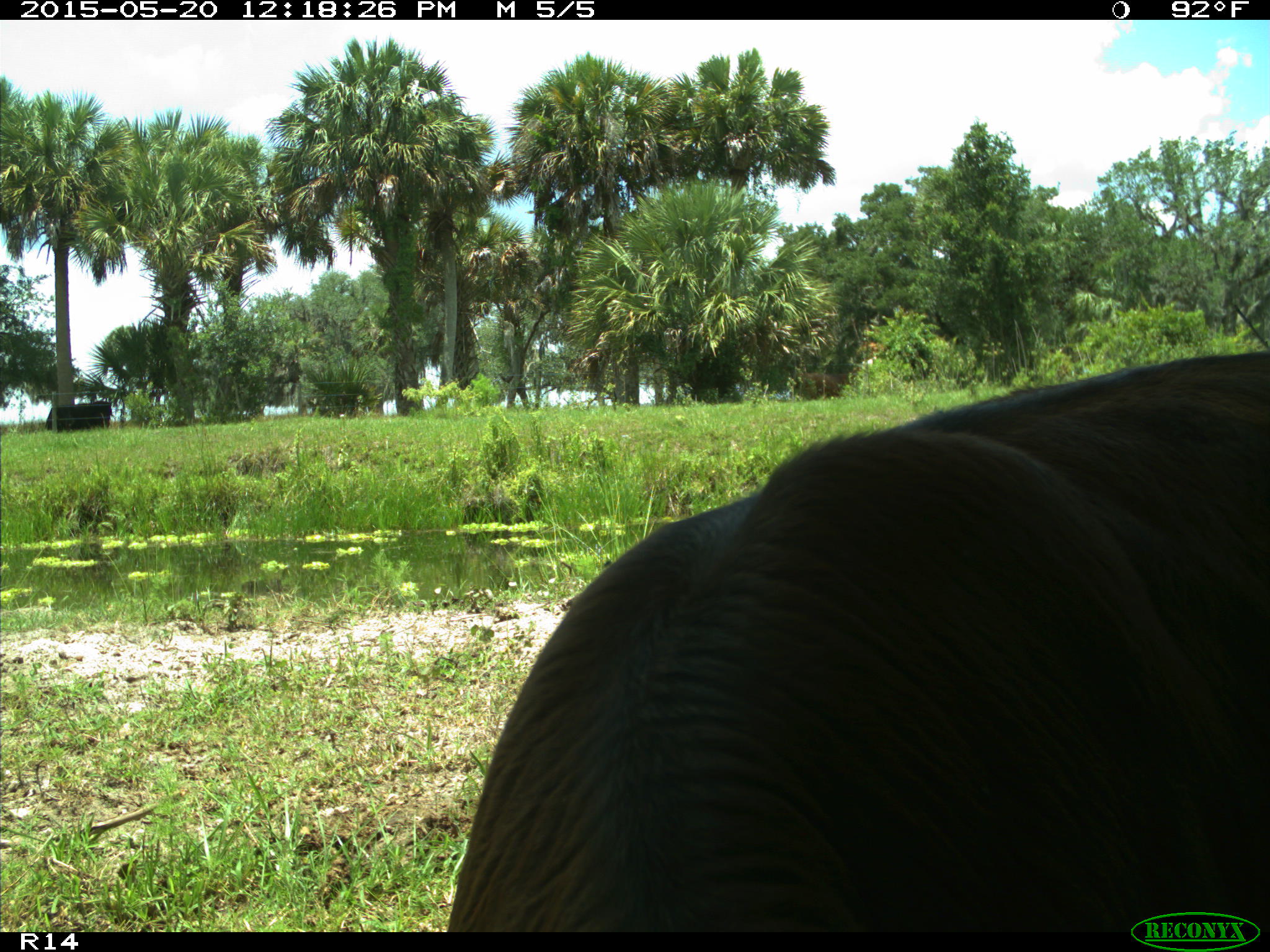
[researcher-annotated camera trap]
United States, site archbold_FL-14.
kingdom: Animalia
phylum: Chordata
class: Mammalia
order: Artiodactyla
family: Bovidae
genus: Bos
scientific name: Bos taurus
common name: domestic cow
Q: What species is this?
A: Bos taurus (domestic cow).